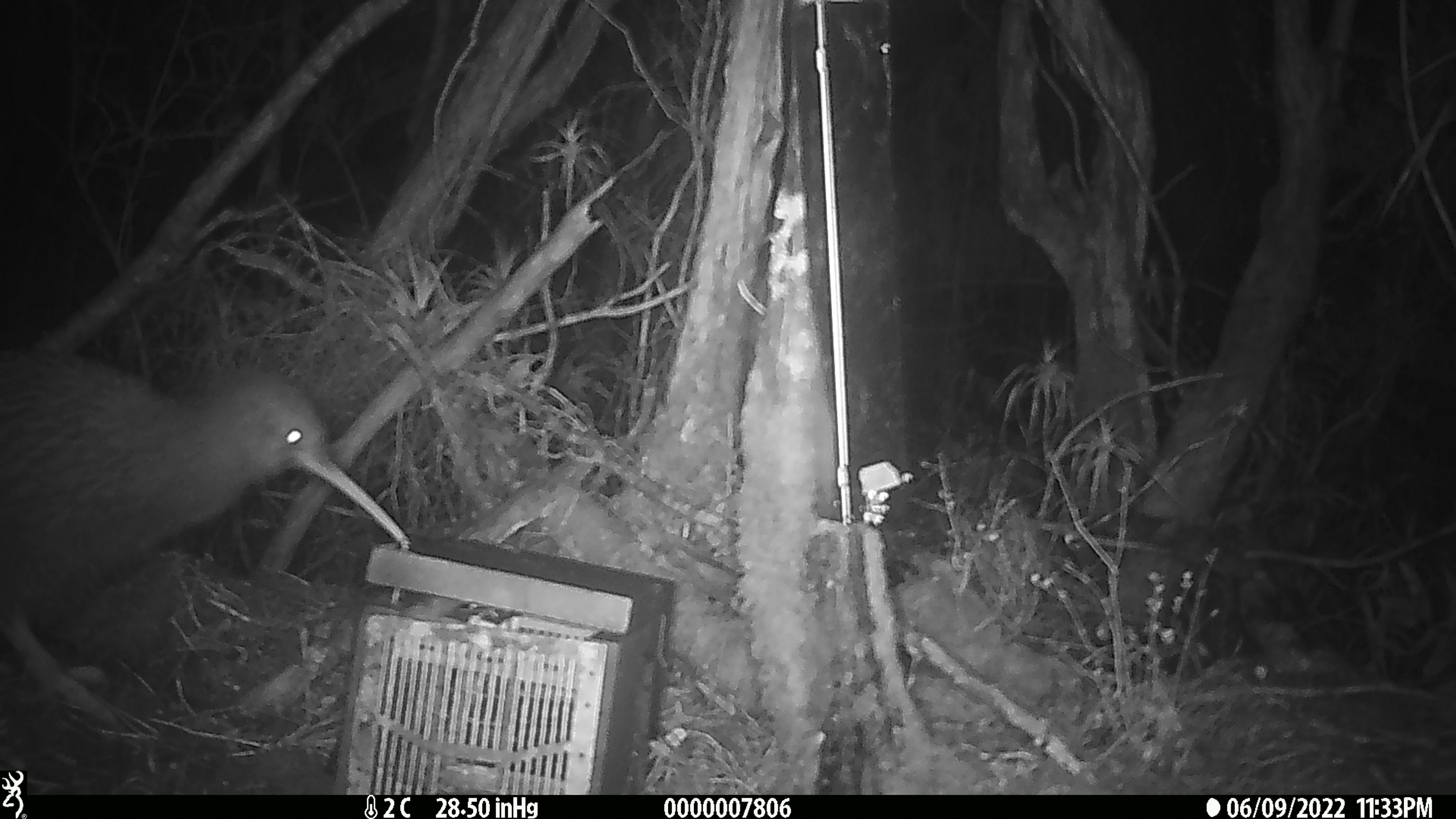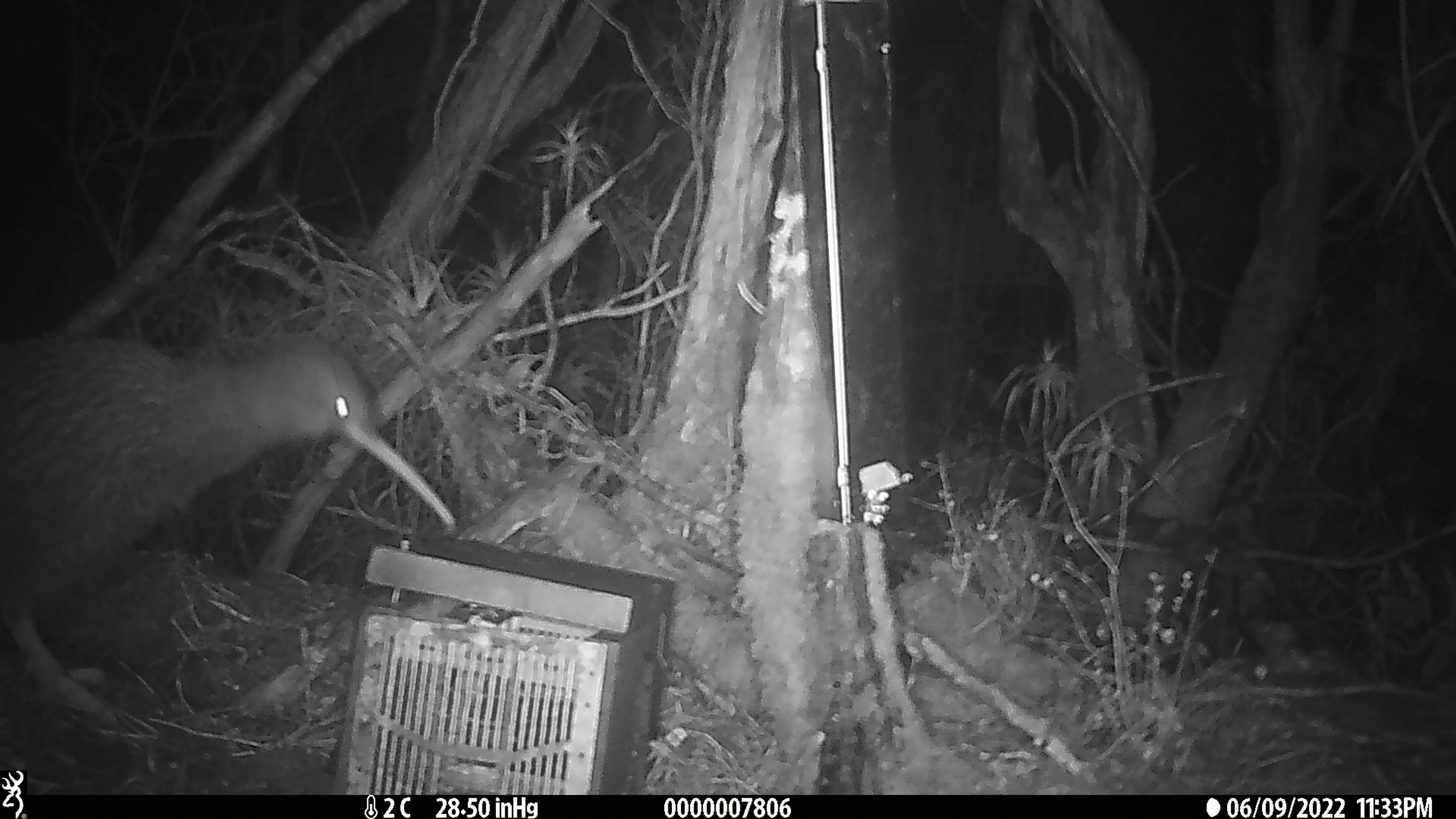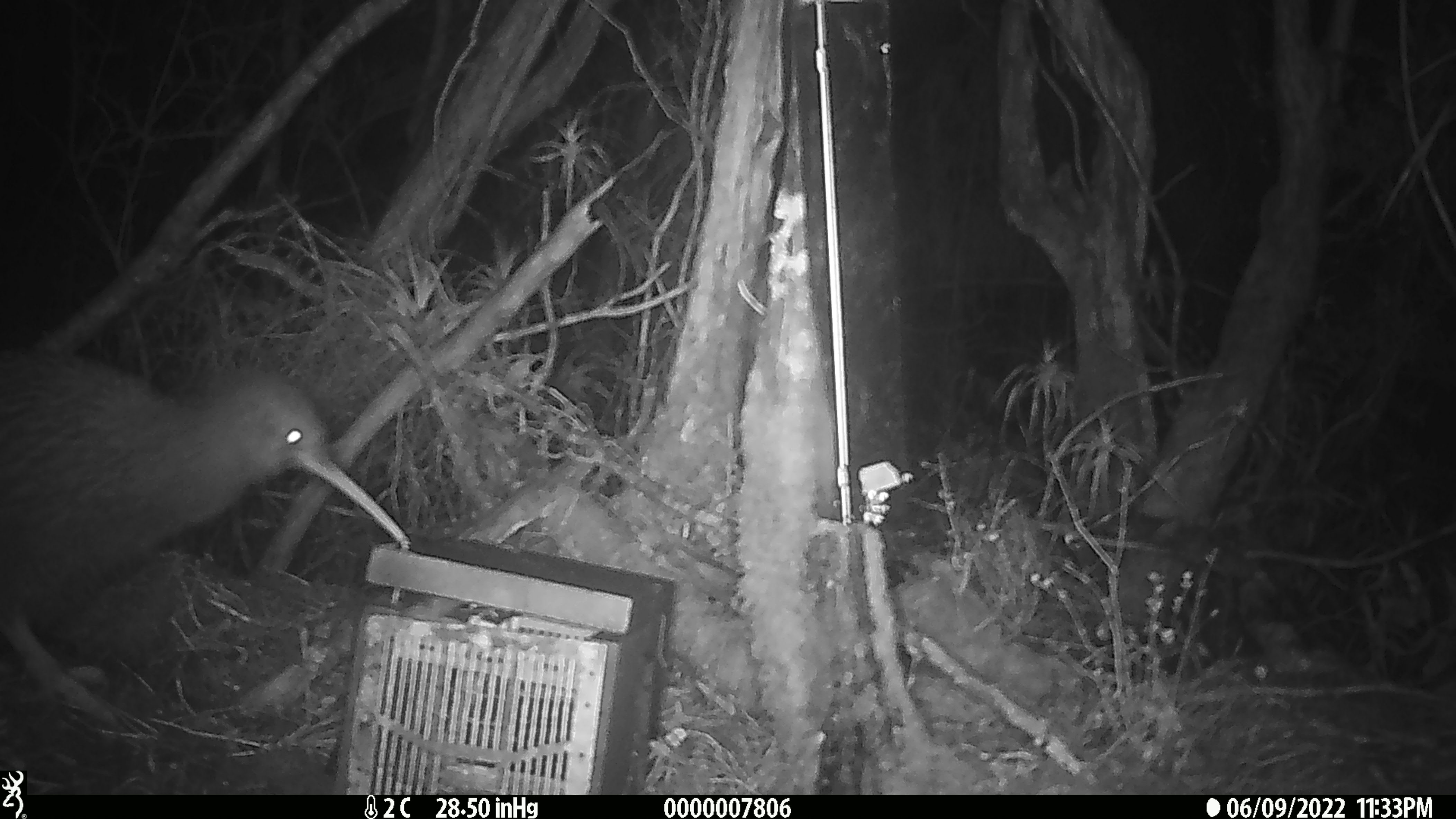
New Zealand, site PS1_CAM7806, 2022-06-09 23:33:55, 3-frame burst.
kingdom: Animalia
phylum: Chordata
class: Aves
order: Apterygiformes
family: Apterygidae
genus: Apteryx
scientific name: Apteryx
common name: kiwi